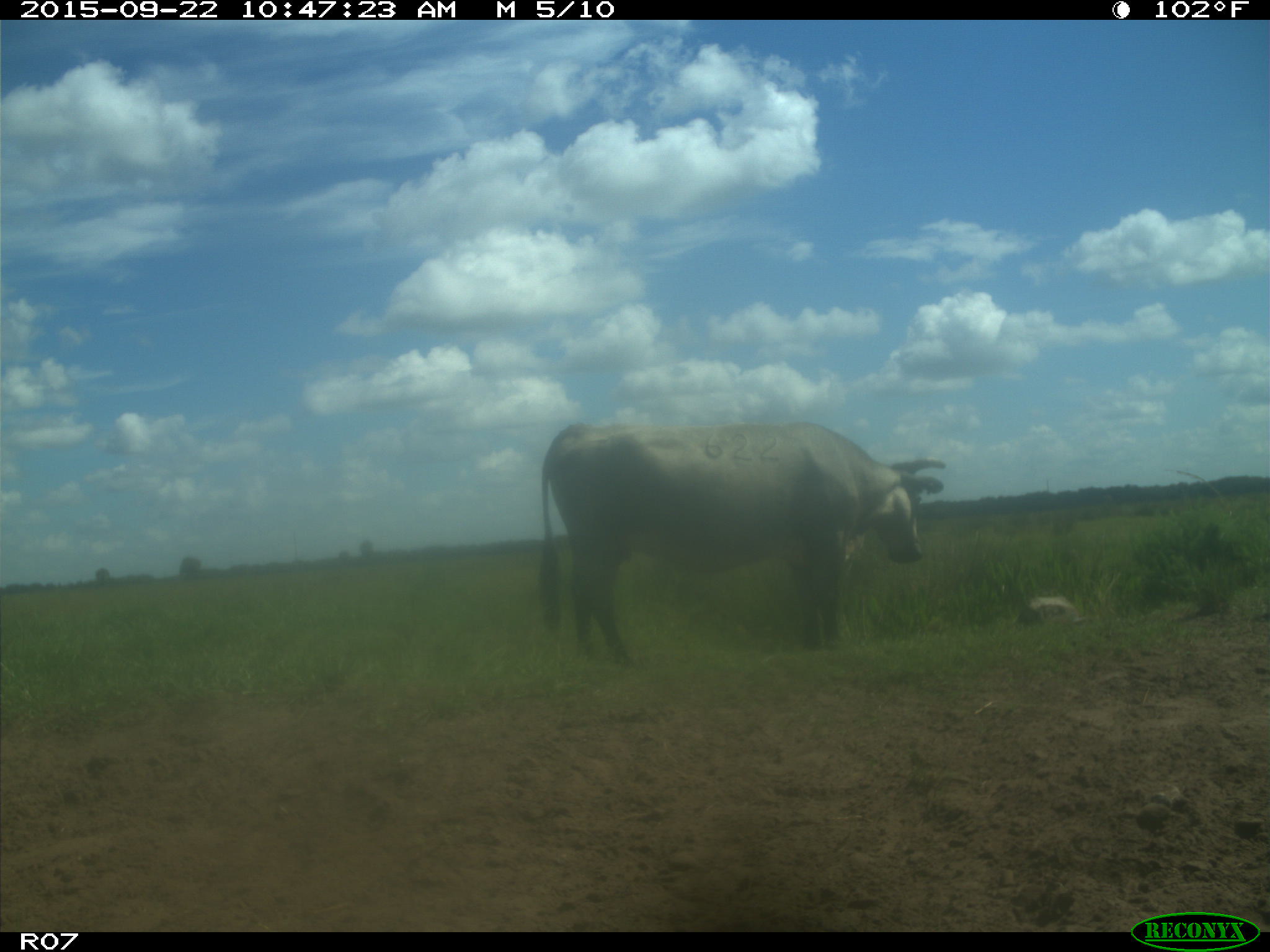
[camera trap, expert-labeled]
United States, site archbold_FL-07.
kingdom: Animalia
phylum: Chordata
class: Mammalia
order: Artiodactyla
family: Bovidae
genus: Bos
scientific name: Bos taurus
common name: domestic cow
Bos taurus (domestic cow).